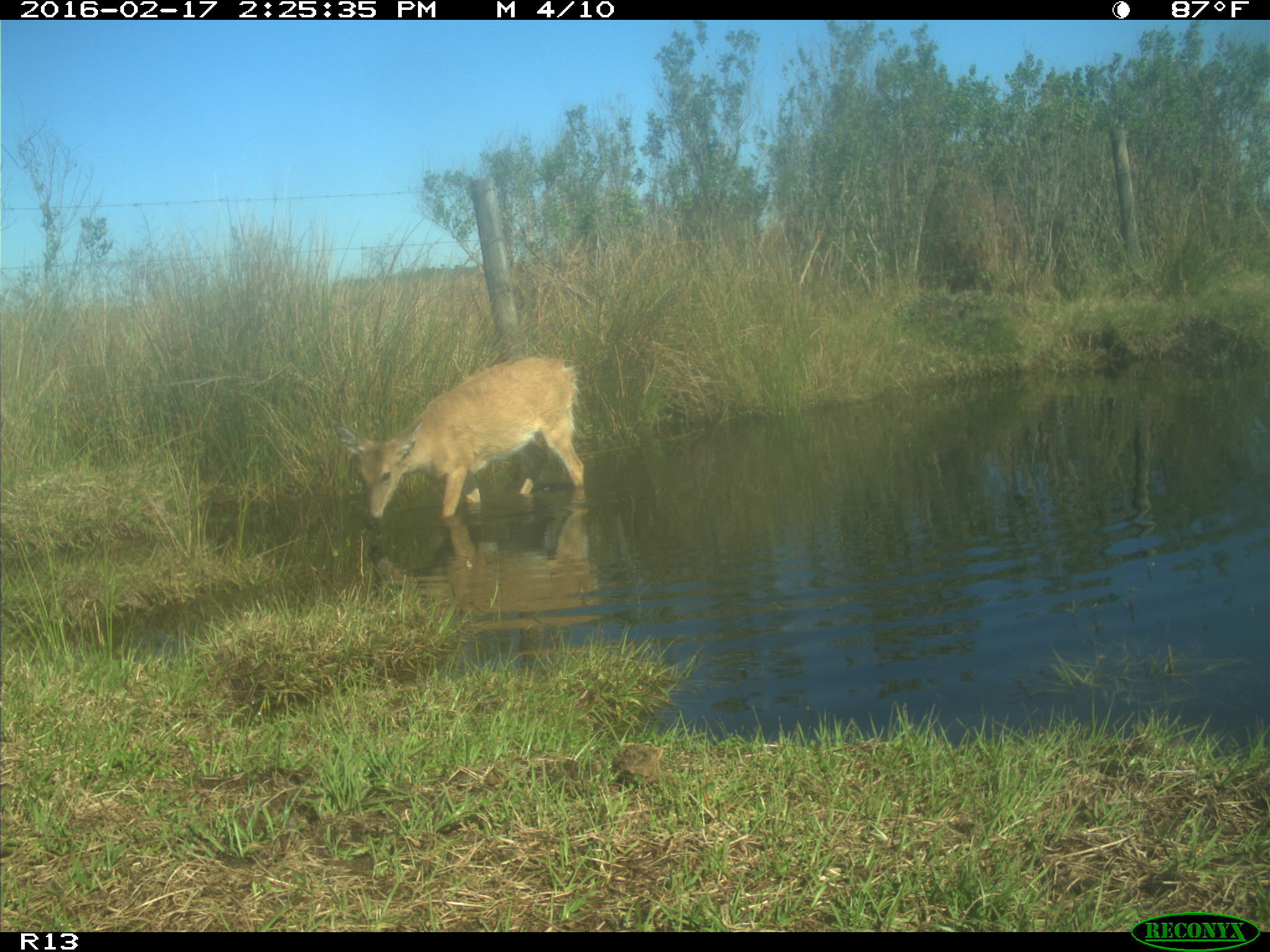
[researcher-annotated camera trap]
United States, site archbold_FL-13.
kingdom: Animalia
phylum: Chordata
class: Mammalia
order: Artiodactyla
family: Cervidae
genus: Odocoileus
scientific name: Odocoileus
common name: deer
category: unidentified deer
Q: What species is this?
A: Unidentified deer (deer) (Odocoileus).